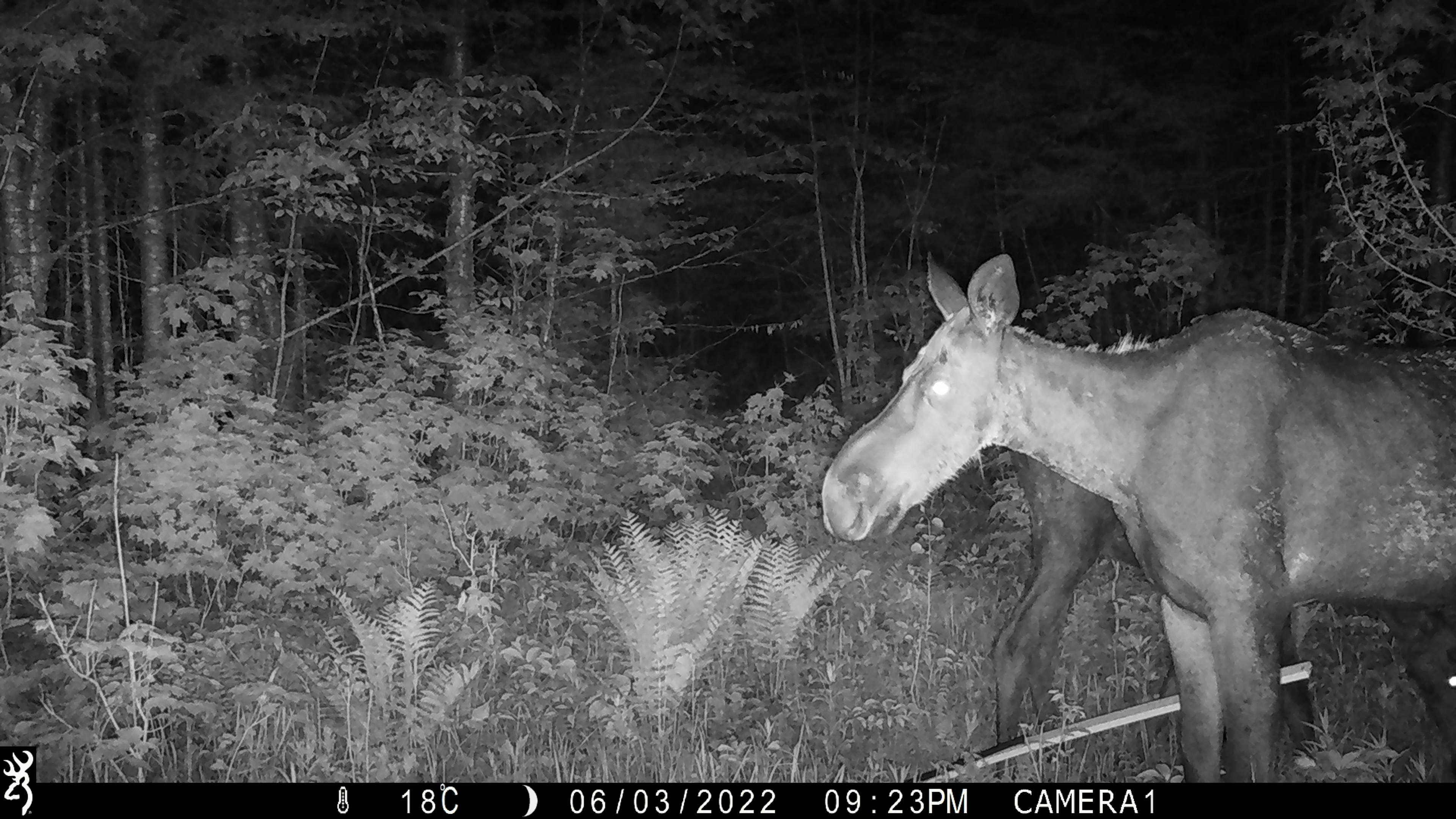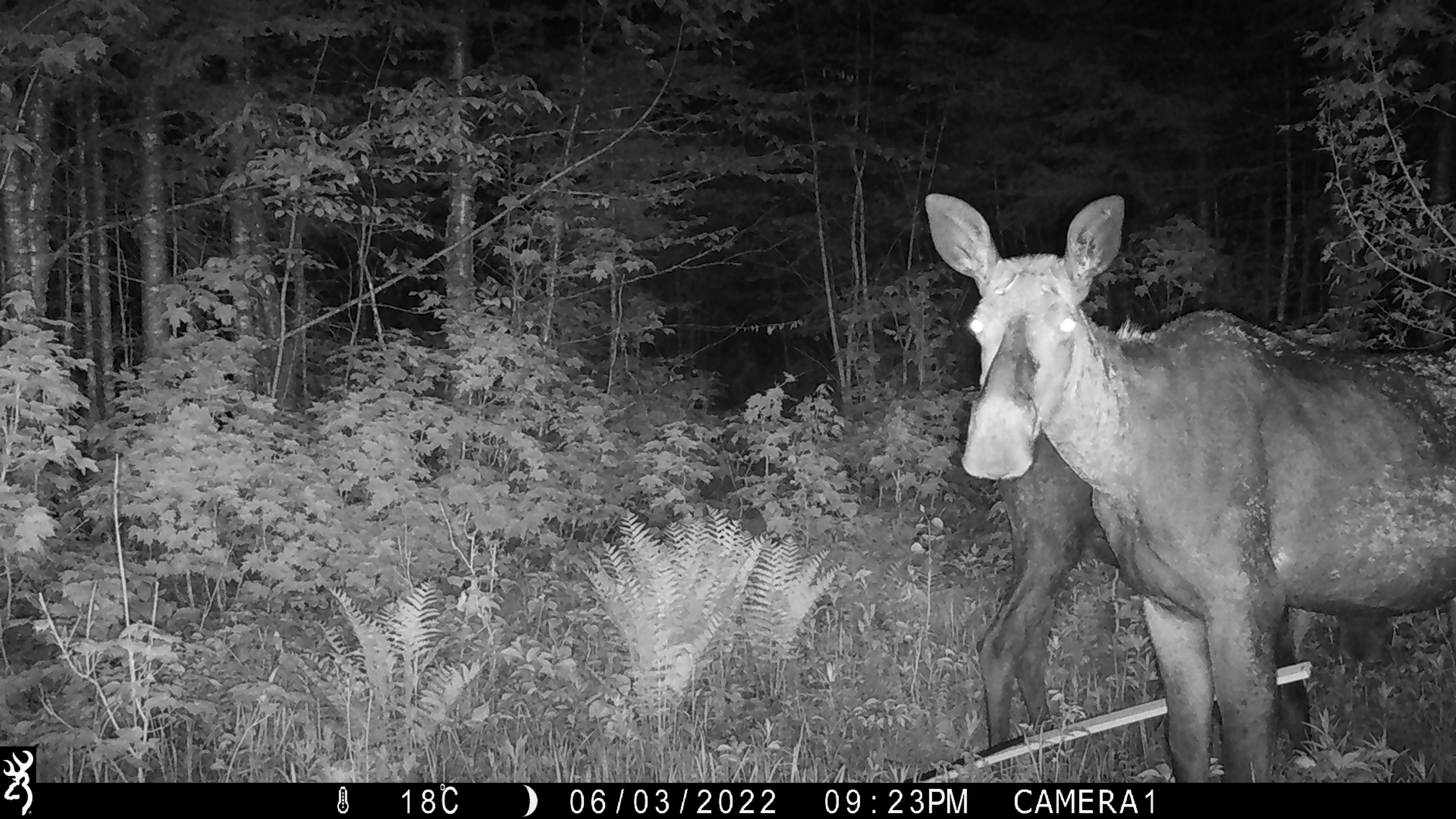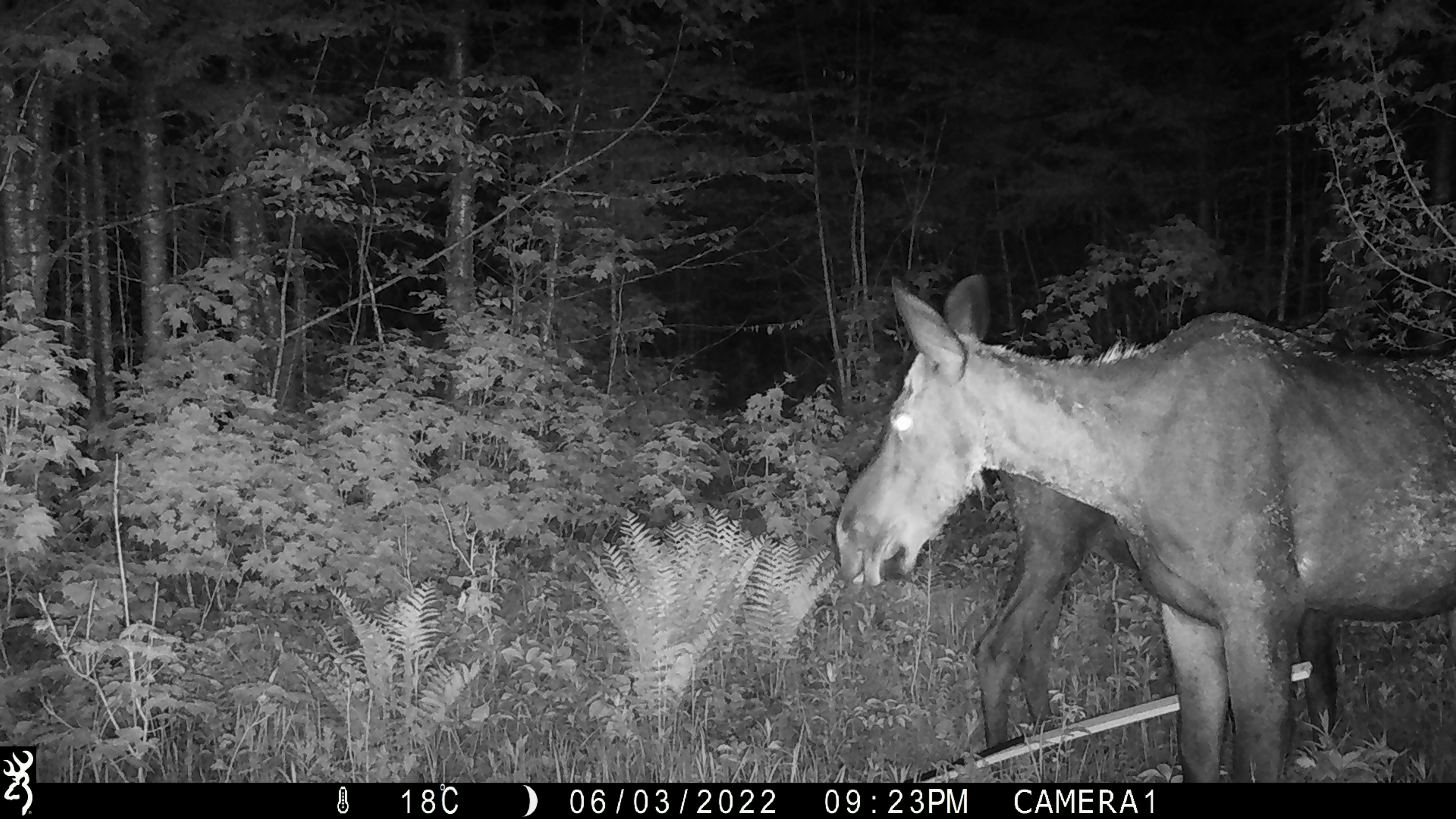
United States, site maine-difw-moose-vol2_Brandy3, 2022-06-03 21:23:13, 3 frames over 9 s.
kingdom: Animalia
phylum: Chordata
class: Mammalia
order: Artiodactyla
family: Cervidae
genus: Alces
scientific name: Alces alces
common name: moose